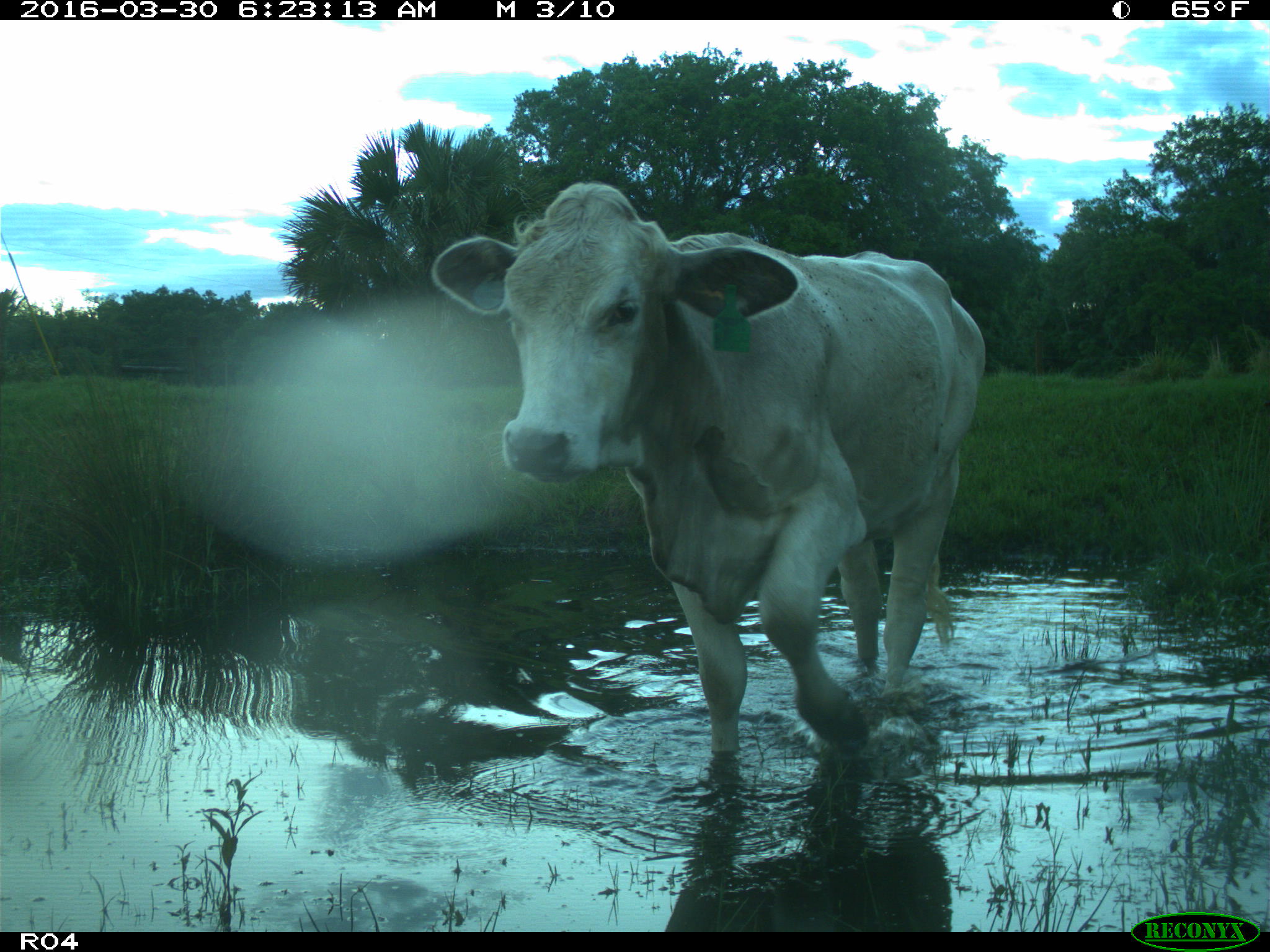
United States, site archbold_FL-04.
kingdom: Animalia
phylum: Chordata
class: Mammalia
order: Artiodactyla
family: Bovidae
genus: Bos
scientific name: Bos taurus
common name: domestic cow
Bos taurus (domestic cow).